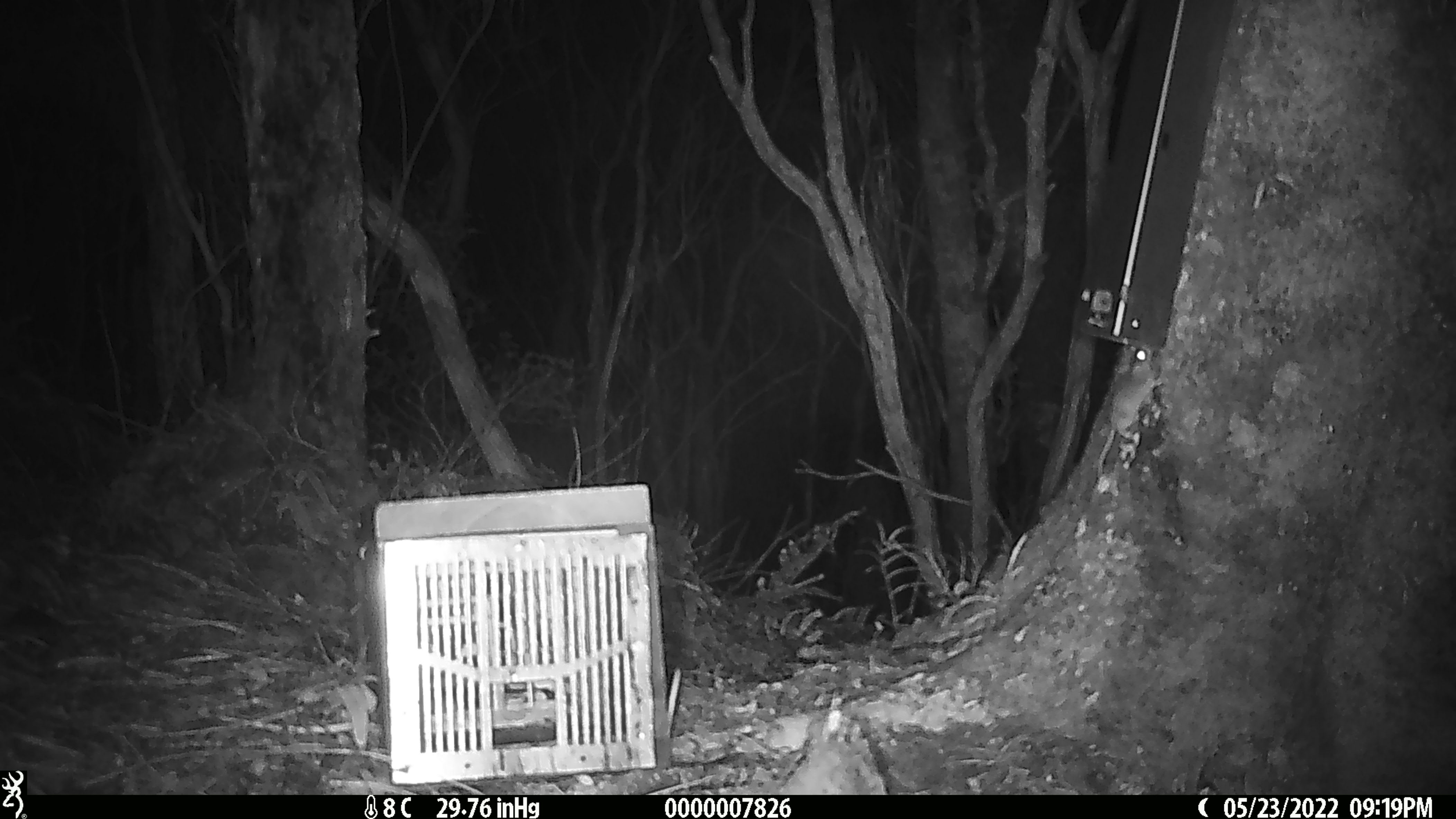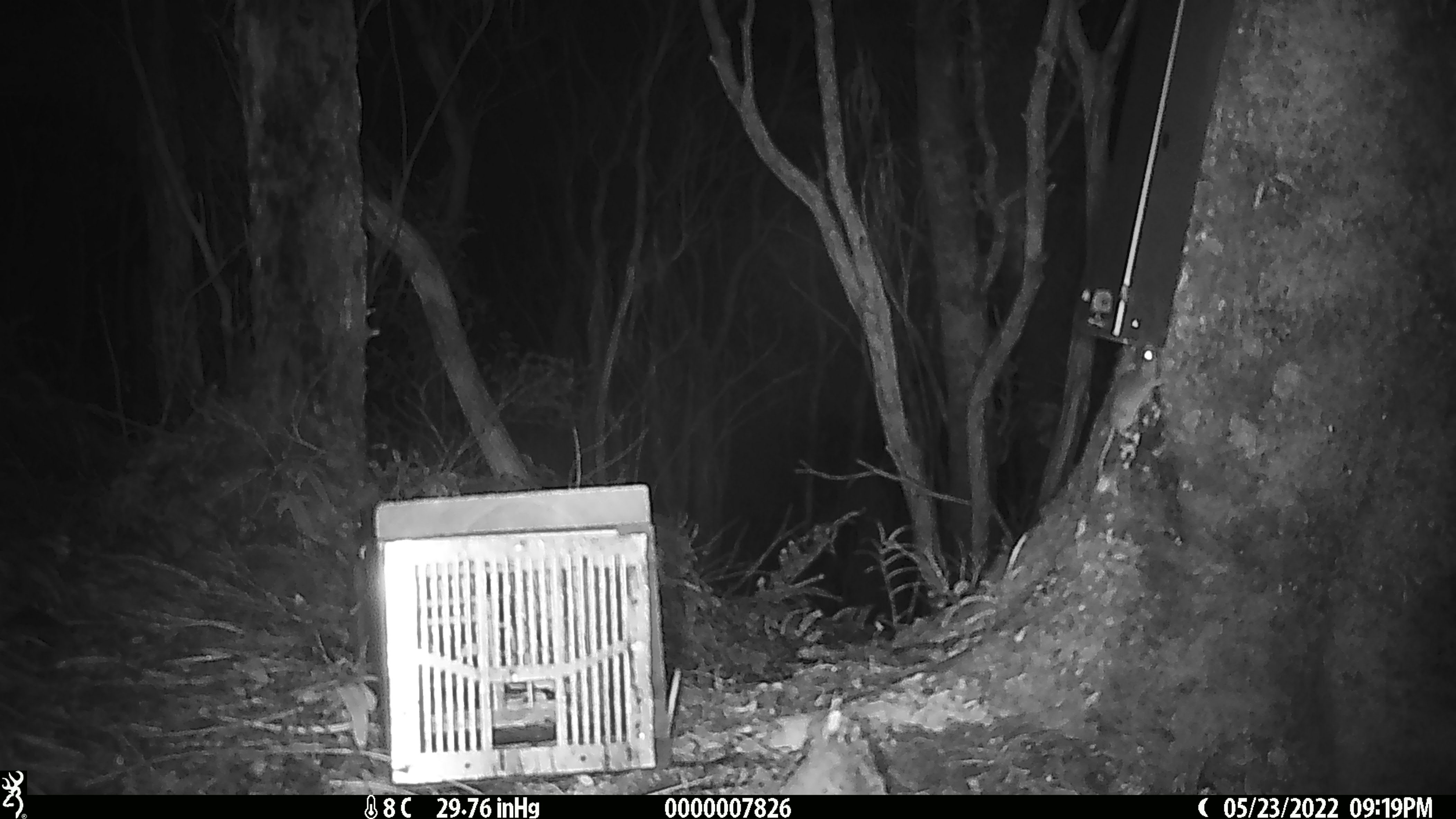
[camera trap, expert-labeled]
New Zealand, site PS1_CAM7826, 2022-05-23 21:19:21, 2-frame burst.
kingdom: Animalia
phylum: Chordata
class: Mammalia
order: Rodentia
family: Muridae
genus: Mus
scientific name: Mus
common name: mouse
Mouse (Mus).